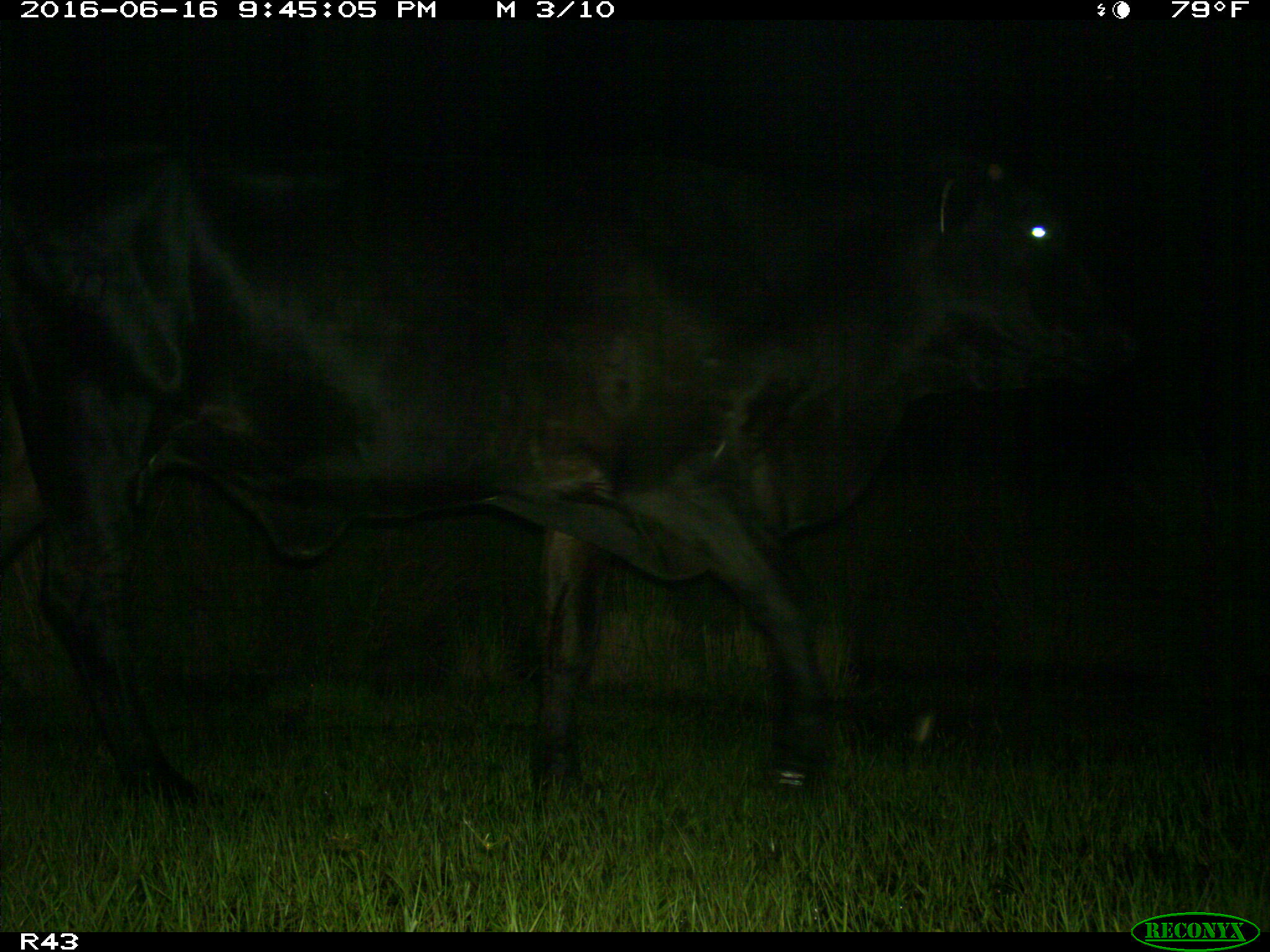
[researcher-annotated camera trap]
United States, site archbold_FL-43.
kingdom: Animalia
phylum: Chordata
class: Mammalia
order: Artiodactyla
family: Bovidae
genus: Bos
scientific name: Bos taurus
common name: domestic cow